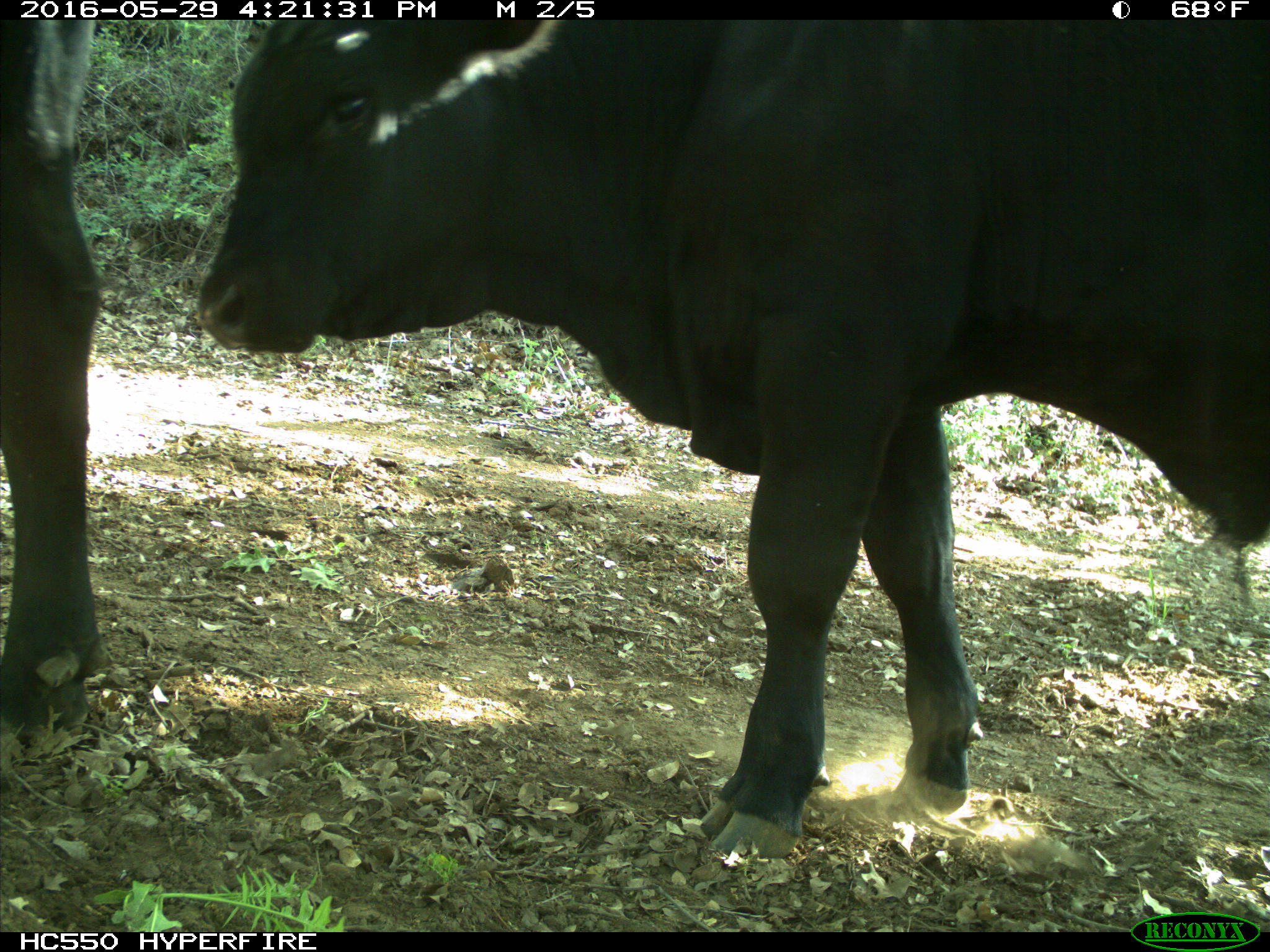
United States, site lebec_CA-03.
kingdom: Animalia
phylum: Chordata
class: Mammalia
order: Artiodactyla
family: Bovidae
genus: Bos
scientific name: Bos taurus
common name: domestic cow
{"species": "Bos taurus (domestic cow)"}